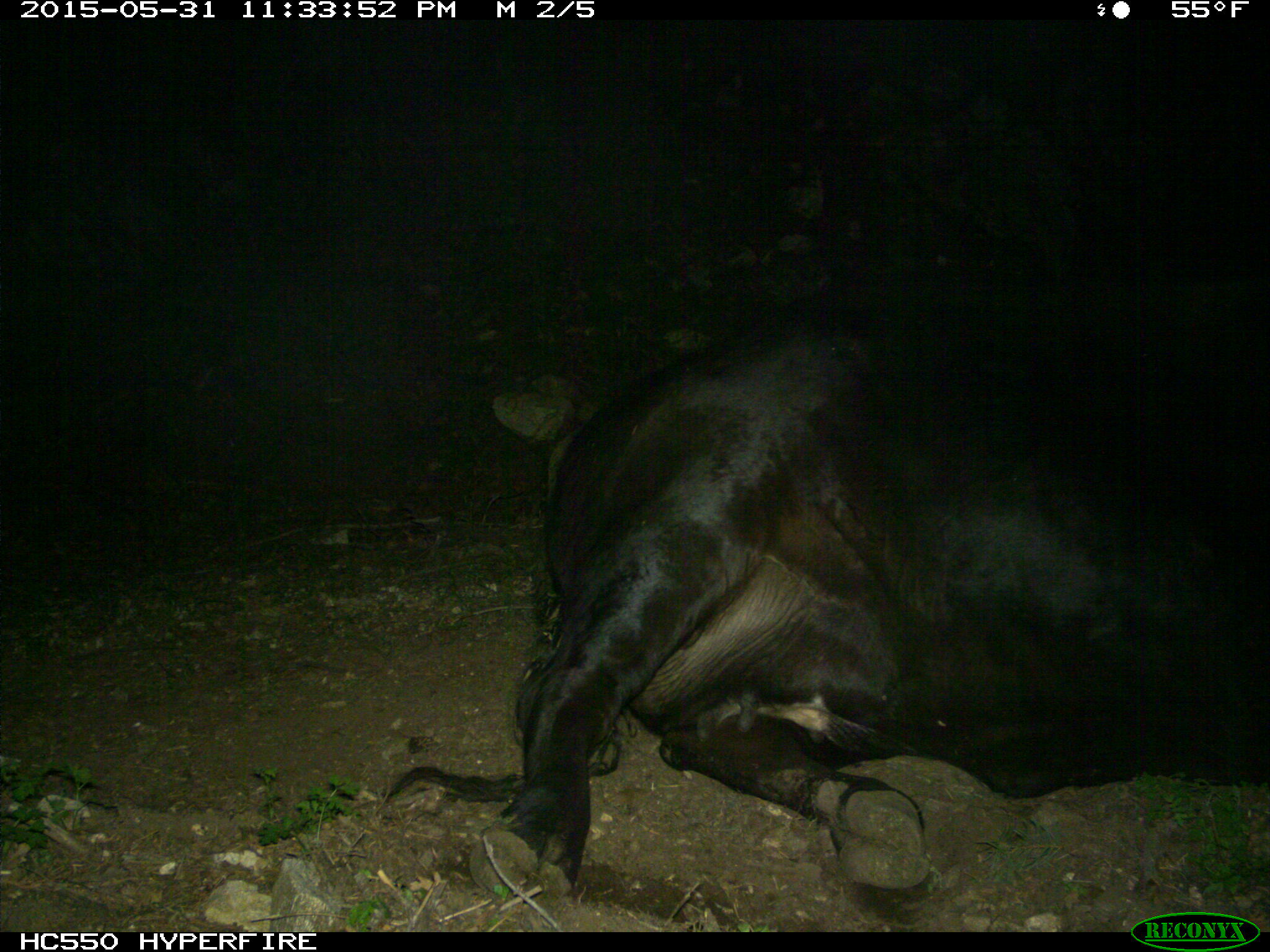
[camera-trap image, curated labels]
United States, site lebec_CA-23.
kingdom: Animalia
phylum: Chordata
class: Mammalia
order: Artiodactyla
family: Bovidae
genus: Bos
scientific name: Bos taurus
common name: domestic cow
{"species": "Bos taurus (domestic cow)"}